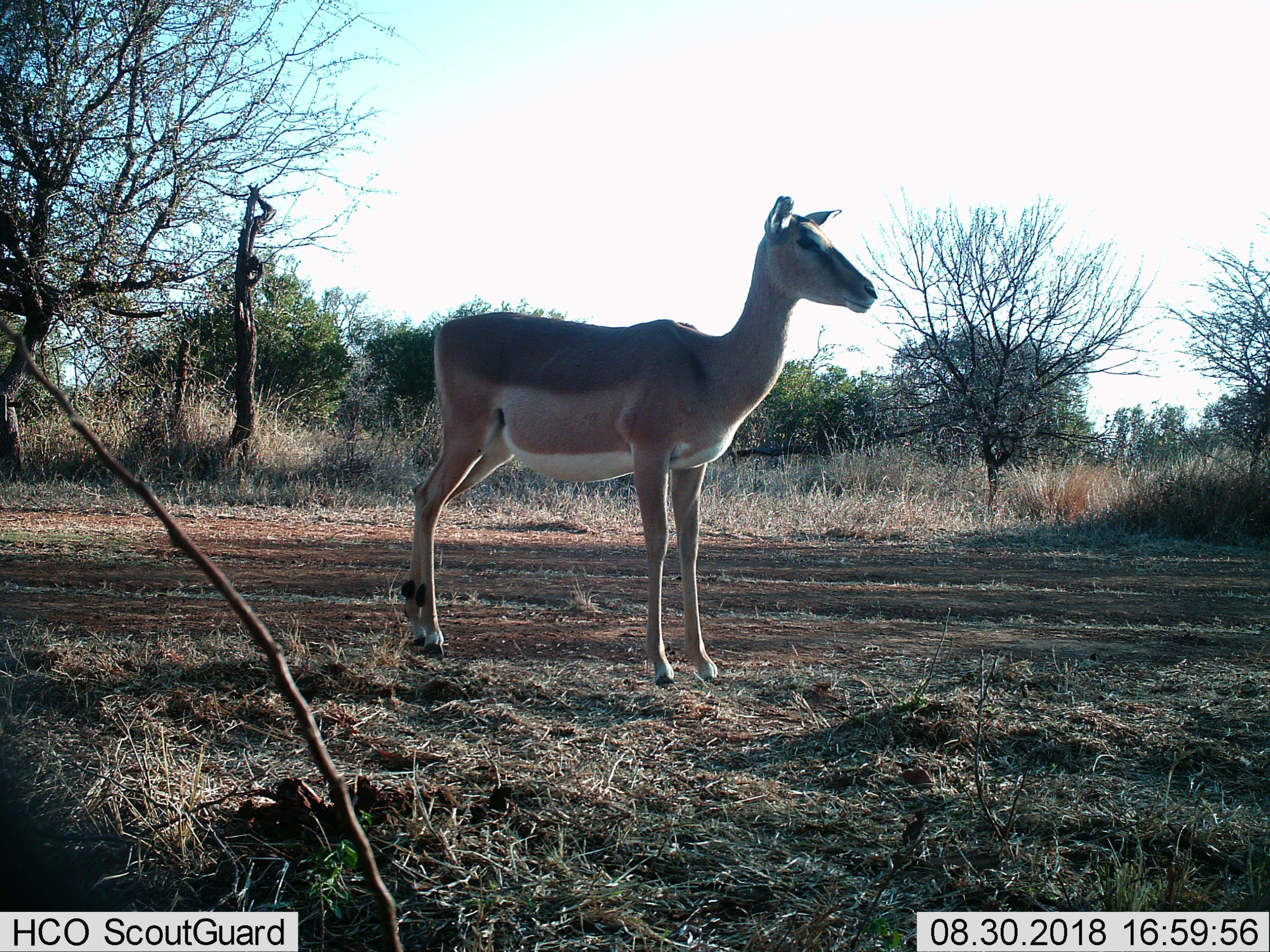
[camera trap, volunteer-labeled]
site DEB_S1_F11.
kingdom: Animalia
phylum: Chordata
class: Mammalia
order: Artiodactyla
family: Bovidae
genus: Aepyceros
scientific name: Aepyceros melampus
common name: impala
Impala (Aepyceros melampus), count 1. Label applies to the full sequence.